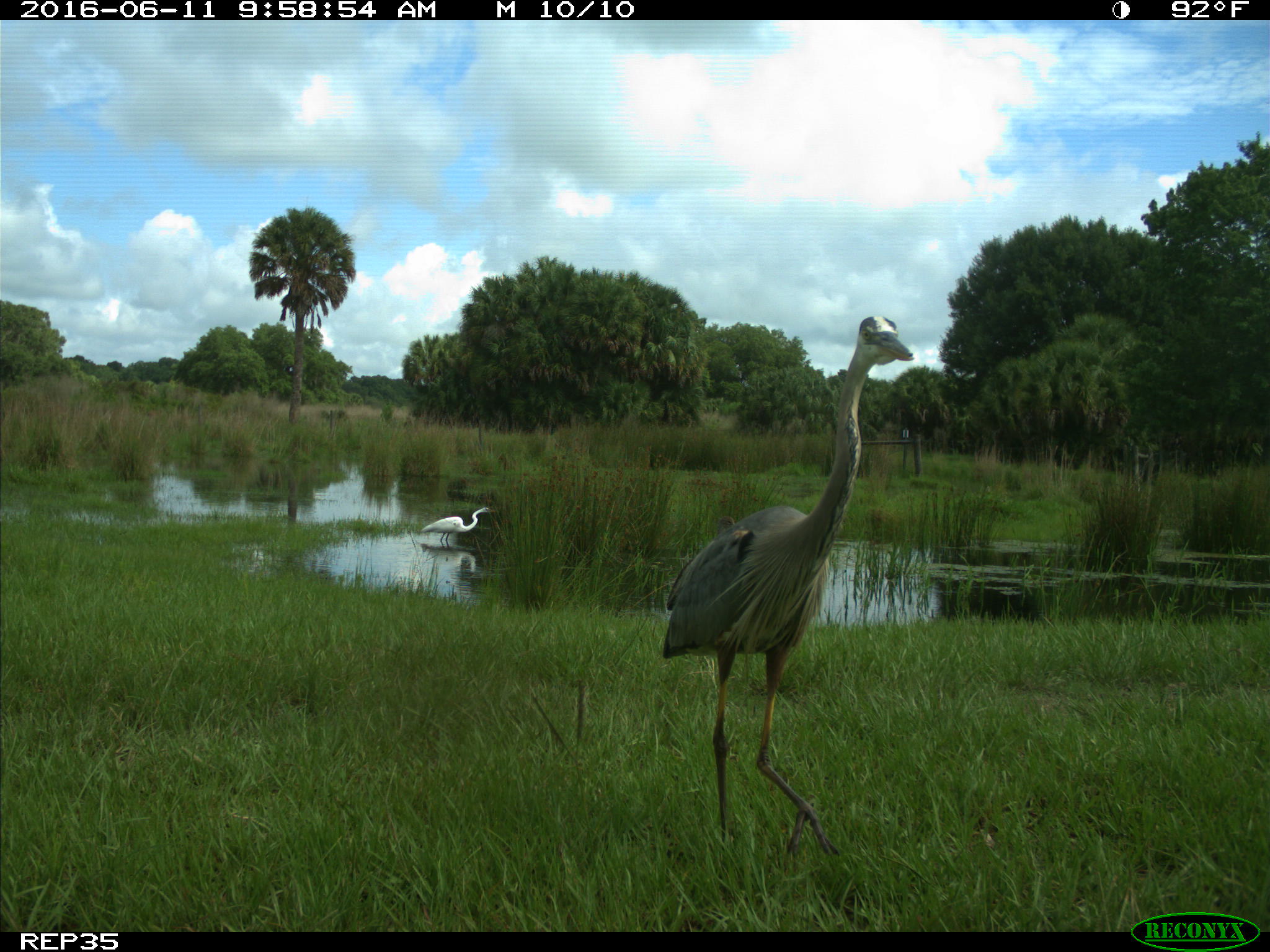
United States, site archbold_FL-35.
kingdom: Animalia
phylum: Chordata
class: Aves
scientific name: Aves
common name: birds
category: unidentified bird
Unidentified bird (birds) (Aves).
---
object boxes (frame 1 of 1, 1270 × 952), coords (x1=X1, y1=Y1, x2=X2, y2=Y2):
animal: (x1=659, y1=313, x2=917, y2=863); (x1=419, y1=506, x2=498, y2=550)